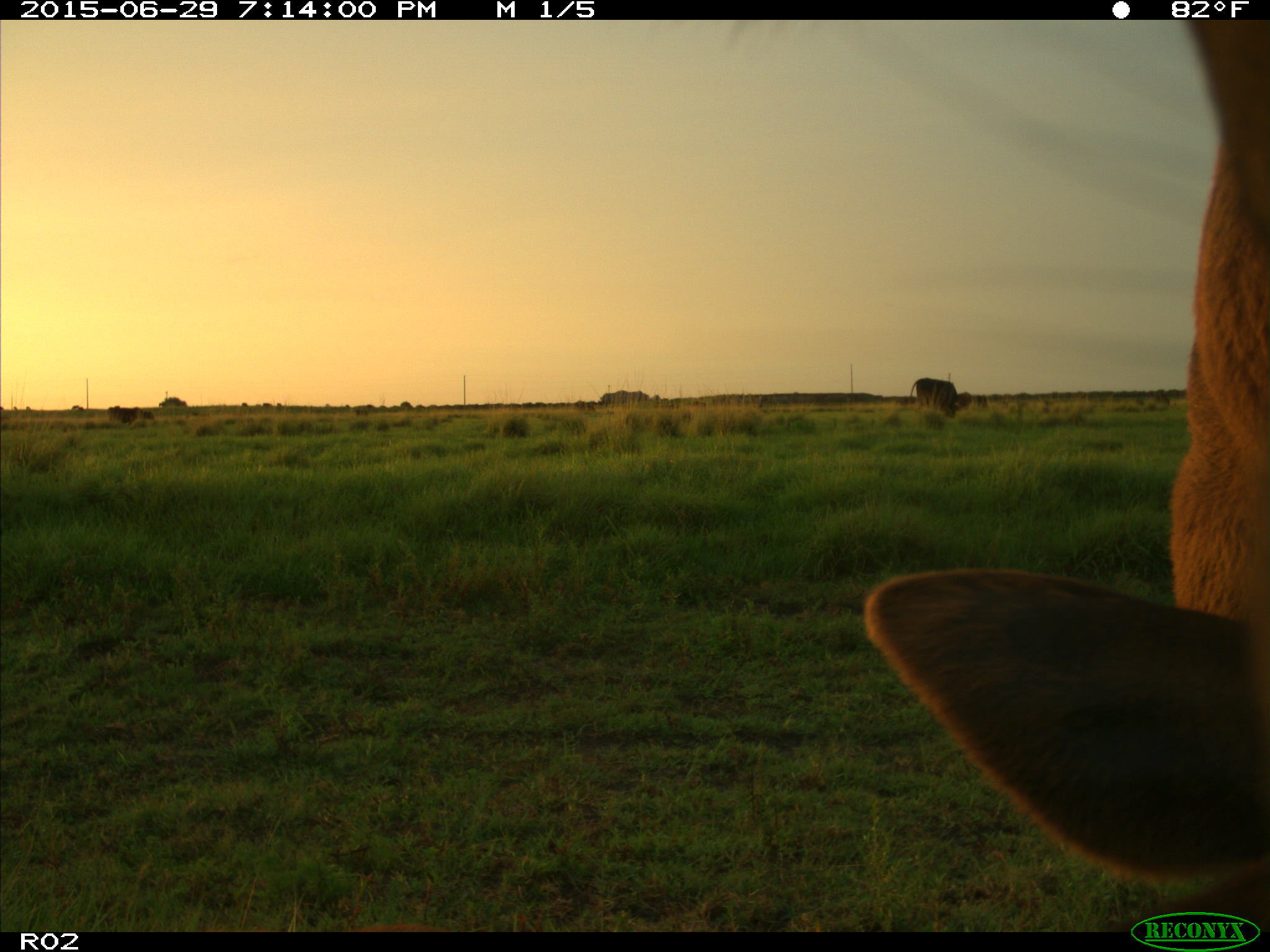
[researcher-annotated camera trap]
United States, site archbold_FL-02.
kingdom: Animalia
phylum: Chordata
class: Mammalia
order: Artiodactyla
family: Bovidae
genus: Bos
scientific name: Bos taurus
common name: domestic cow